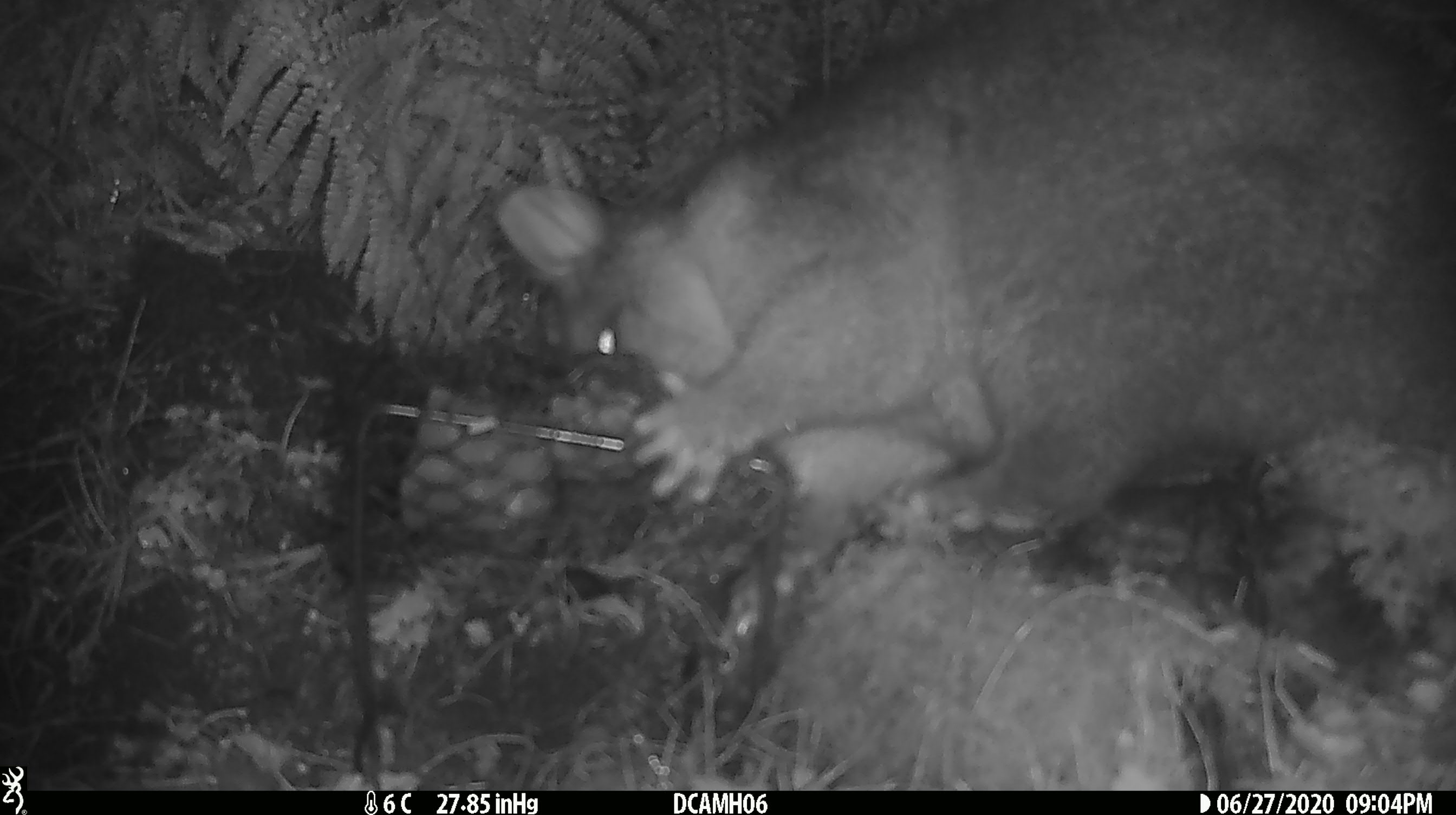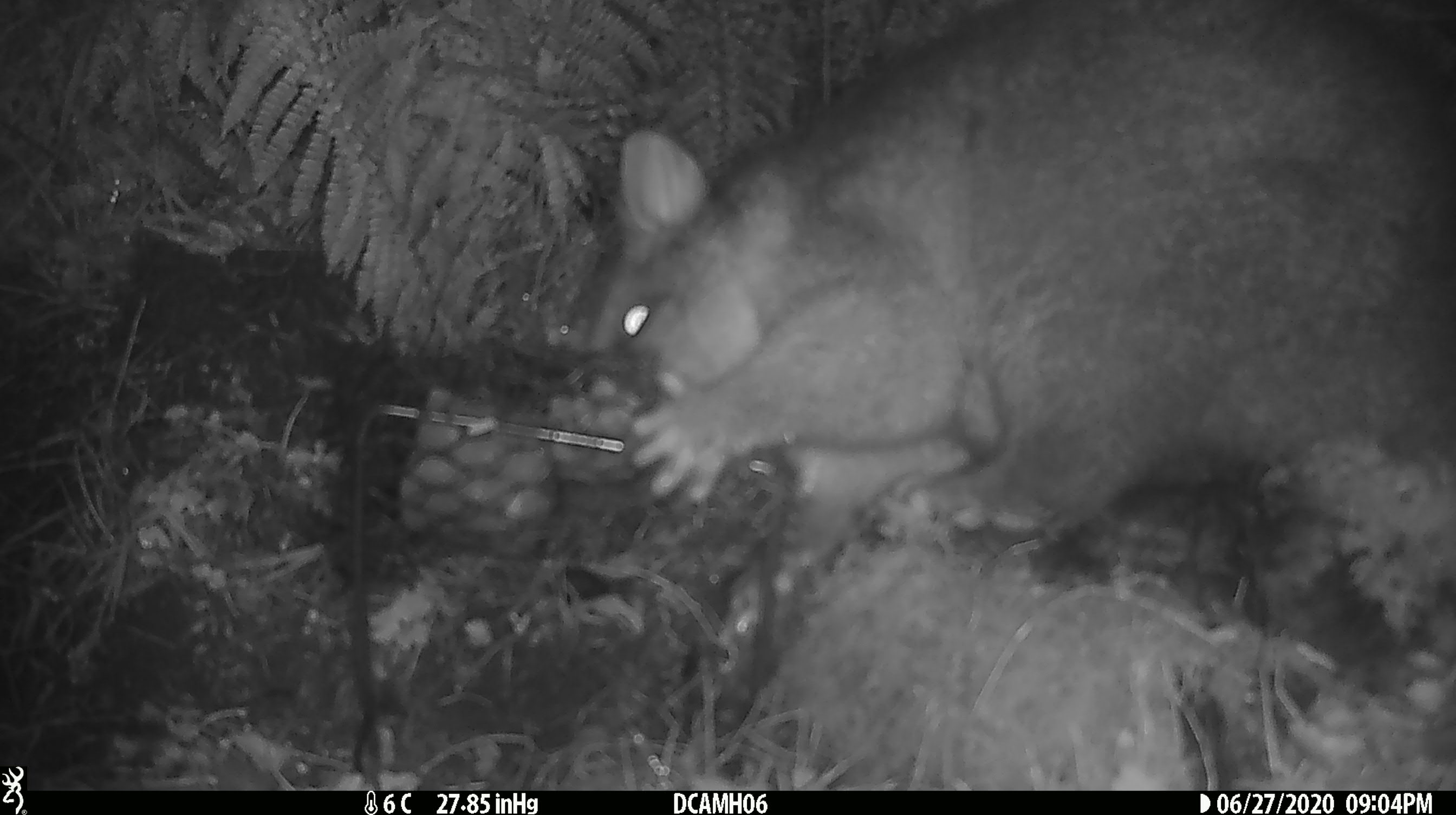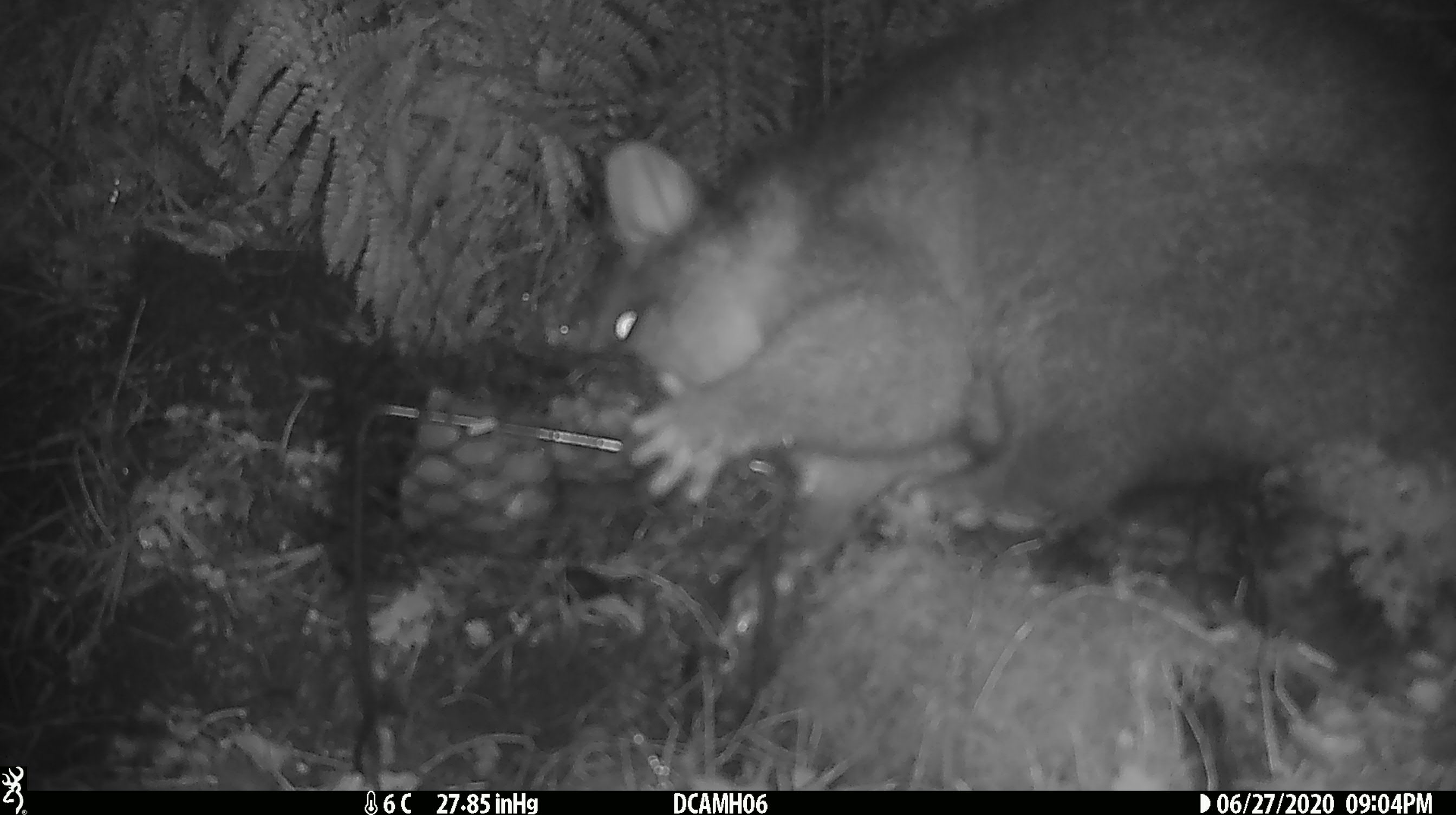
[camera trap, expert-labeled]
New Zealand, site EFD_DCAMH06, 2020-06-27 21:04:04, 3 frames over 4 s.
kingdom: Animalia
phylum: Chordata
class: Mammalia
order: Diprotodontia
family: Phalangeridae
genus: Trichosurus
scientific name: Trichosurus vulpecula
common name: common brushtail possum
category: possum